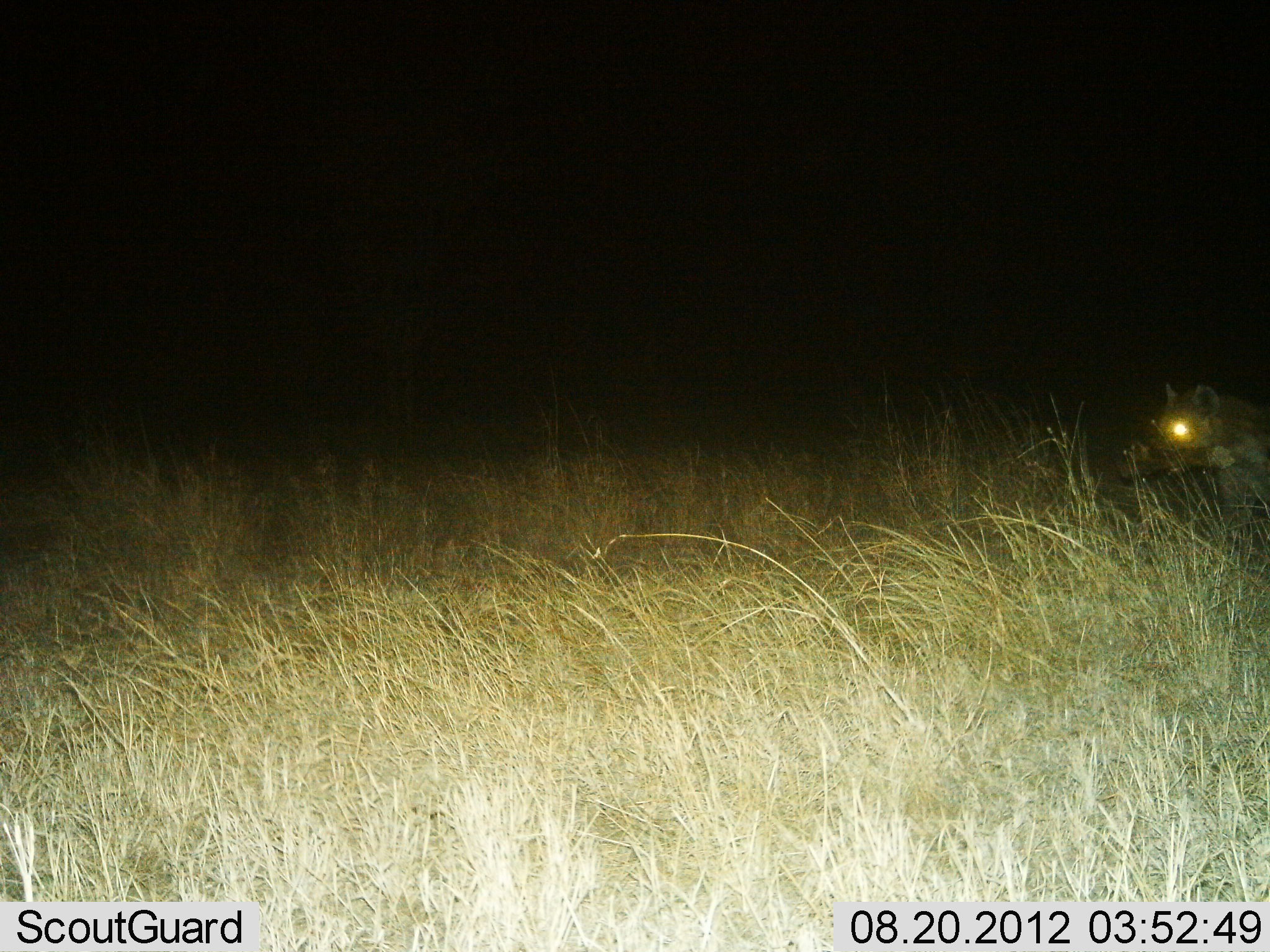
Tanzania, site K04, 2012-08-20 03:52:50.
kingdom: Animalia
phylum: Chordata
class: Mammalia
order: Carnivora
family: Hyaenidae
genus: Crocuta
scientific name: Crocuta crocuta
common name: spotted hyena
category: hyenaspotted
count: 1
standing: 60%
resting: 0%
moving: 30%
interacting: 0%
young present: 0%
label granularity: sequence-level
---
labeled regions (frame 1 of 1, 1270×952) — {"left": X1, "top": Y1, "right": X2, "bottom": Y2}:
animal: {"left": 1120, "top": 378, "right": 1270, "bottom": 522}